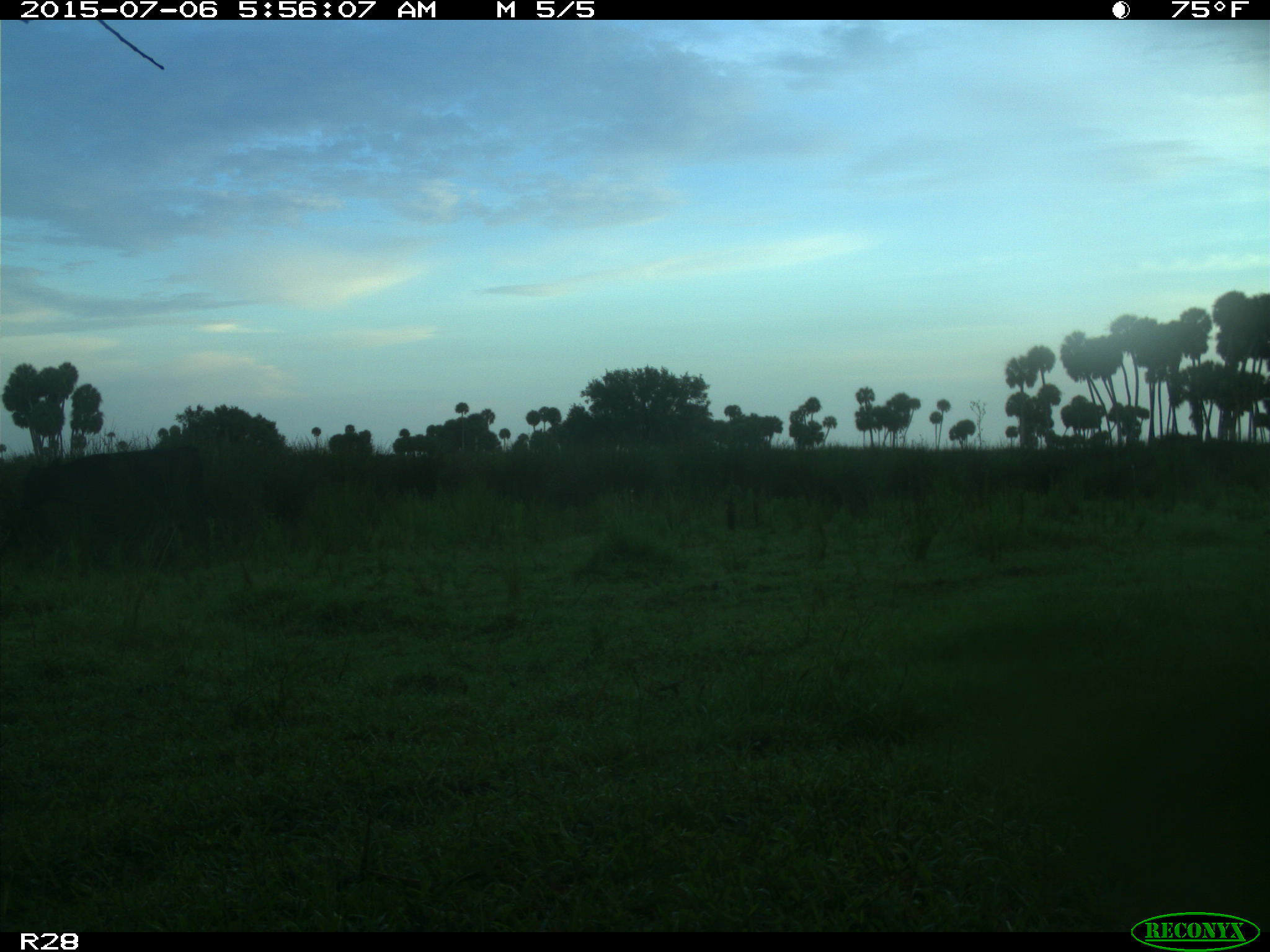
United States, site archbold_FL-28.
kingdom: Animalia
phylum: Chordata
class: Mammalia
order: Artiodactyla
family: Bovidae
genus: Bos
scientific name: Bos taurus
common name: domestic cow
Bos taurus (domestic cow).